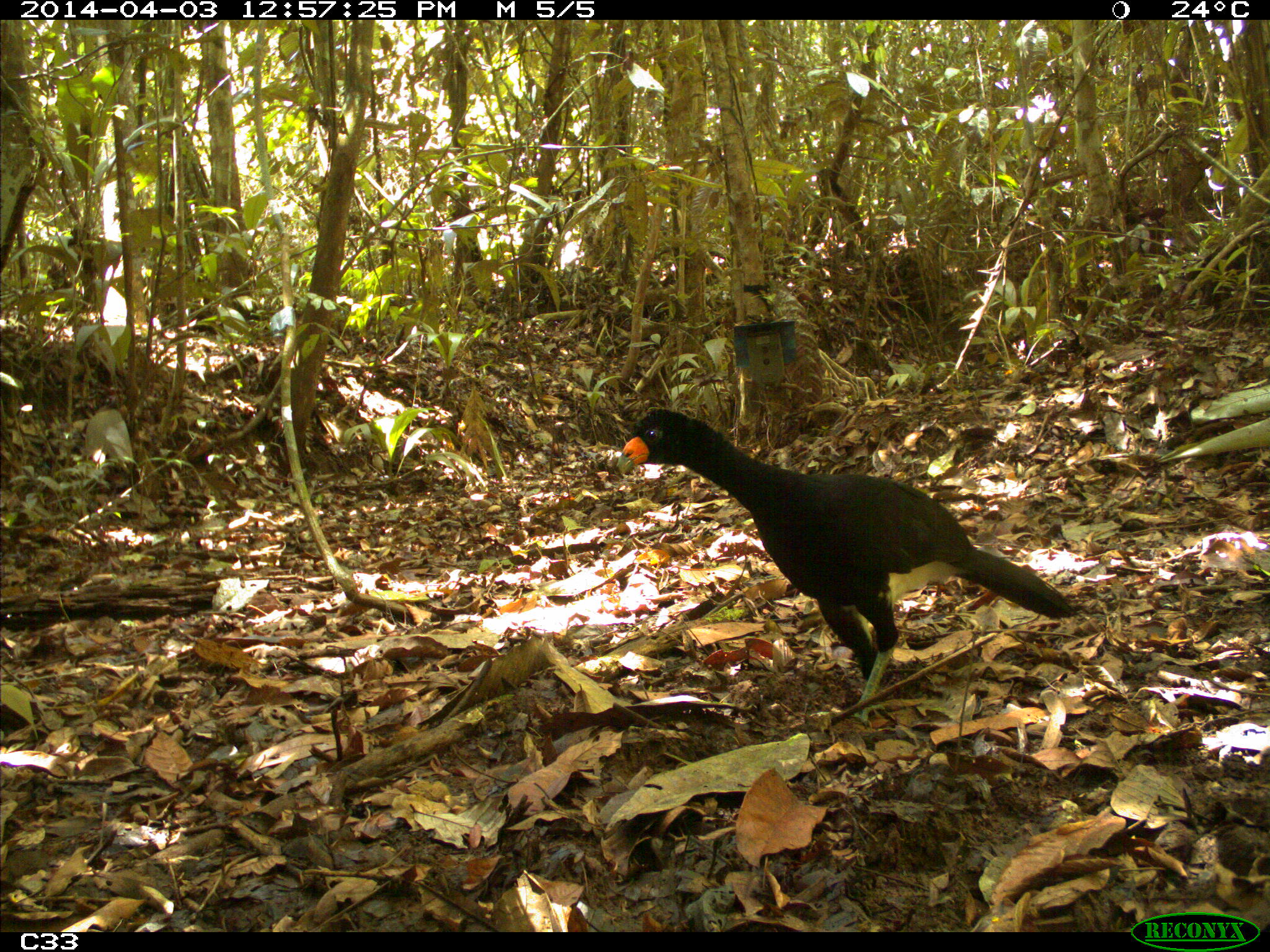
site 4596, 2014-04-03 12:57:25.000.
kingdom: Animalia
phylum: Chordata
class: Aves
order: Galliformes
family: Cracidae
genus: Crax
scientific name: Crax alector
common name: black curassow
Crax alector (black curassow), count 1, age adult.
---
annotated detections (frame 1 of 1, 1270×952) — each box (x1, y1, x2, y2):
crax alector: (611, 406, 1084, 724)